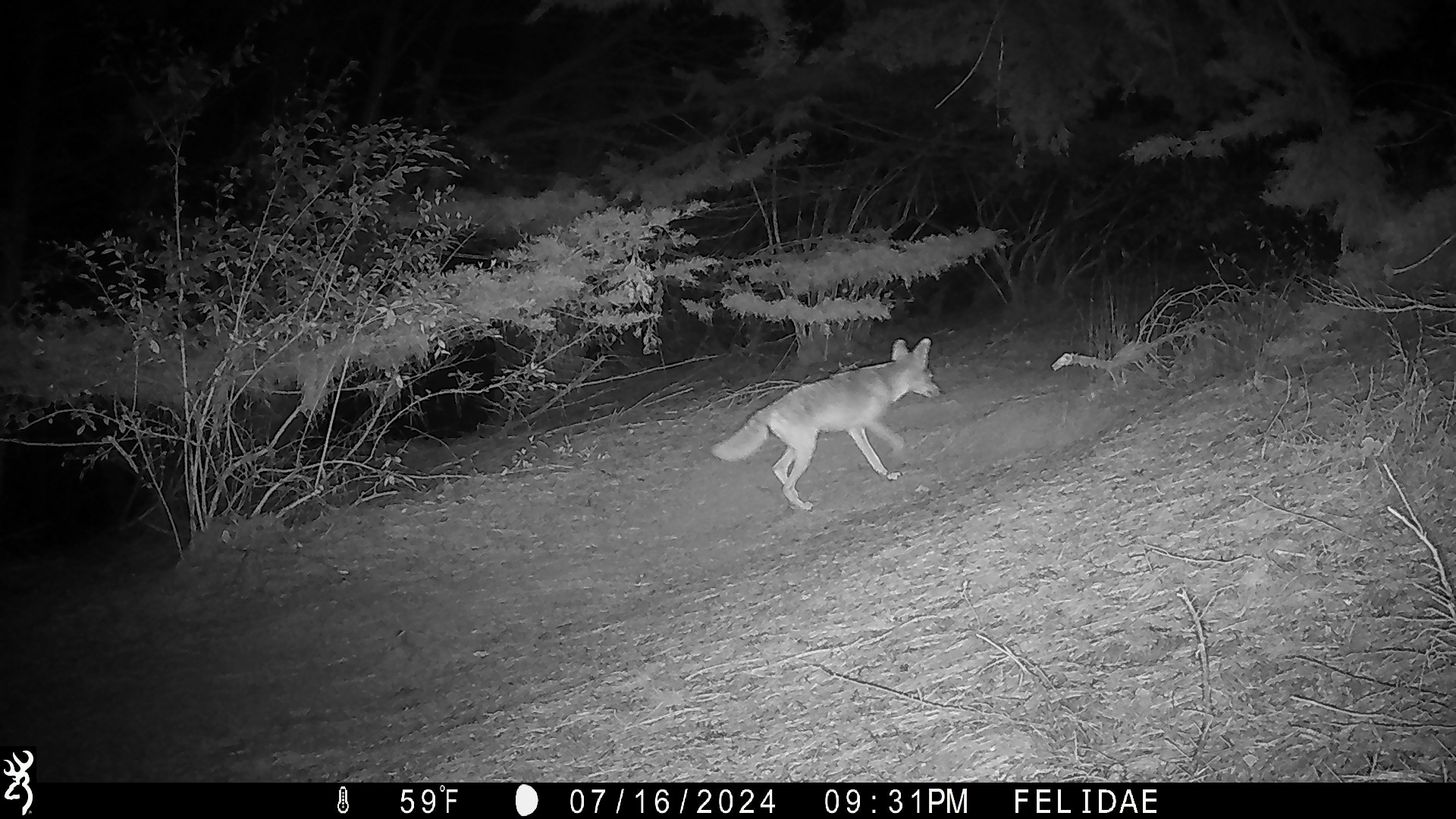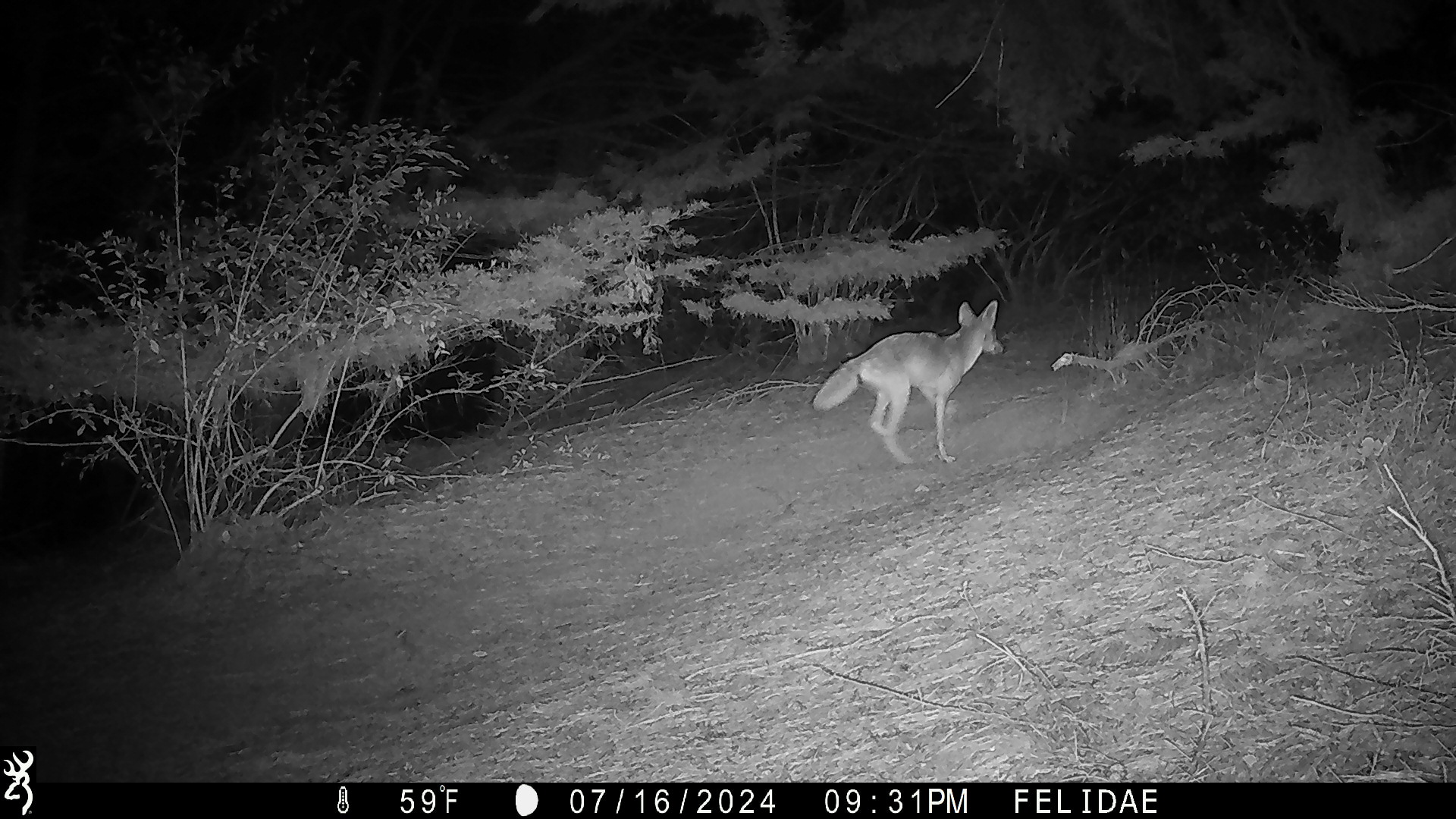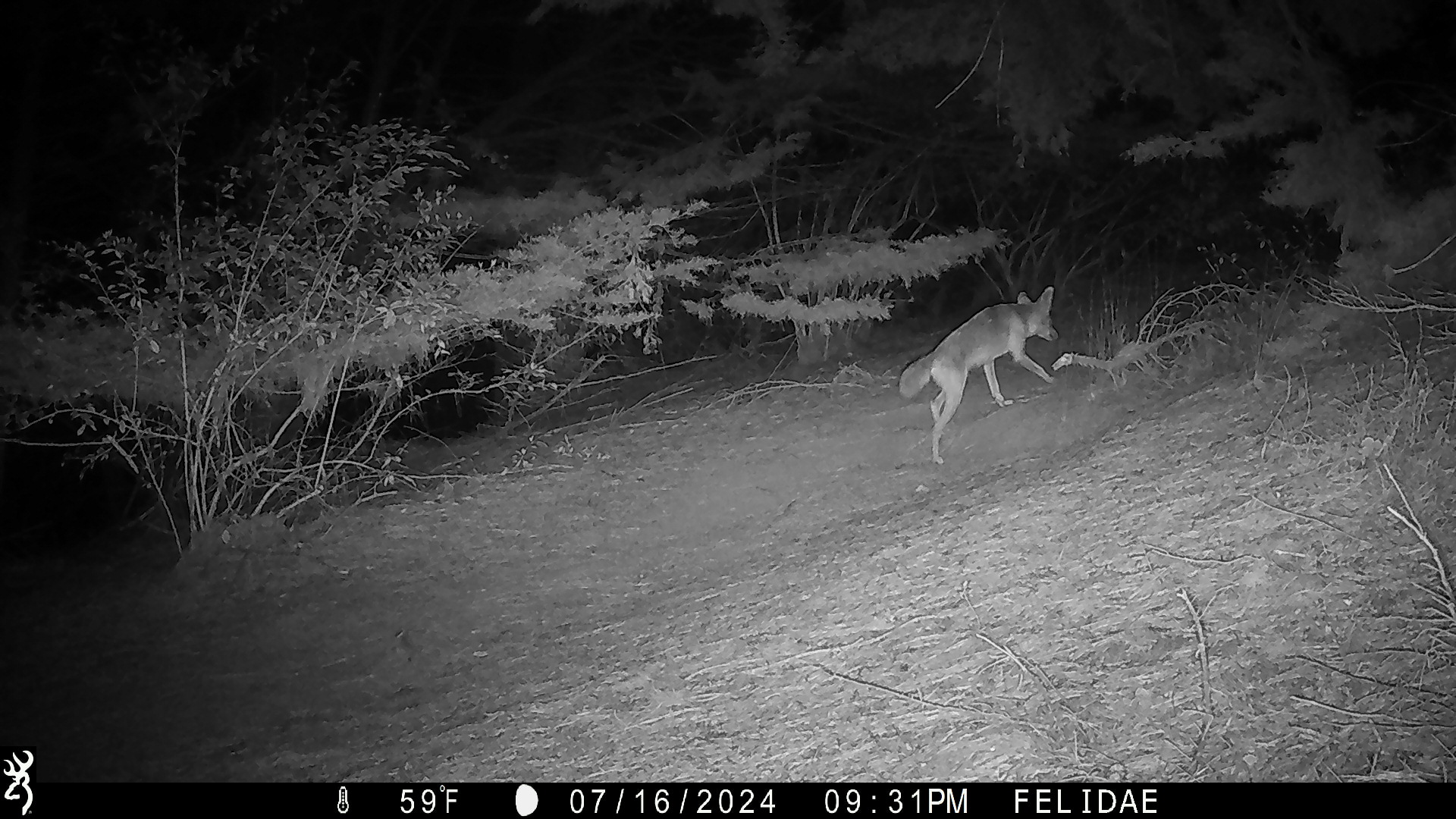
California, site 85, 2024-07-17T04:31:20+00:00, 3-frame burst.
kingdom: Animalia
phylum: Chordata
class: Mammalia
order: Carnivora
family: Canidae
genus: Canis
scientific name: Canis latrans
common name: coyote